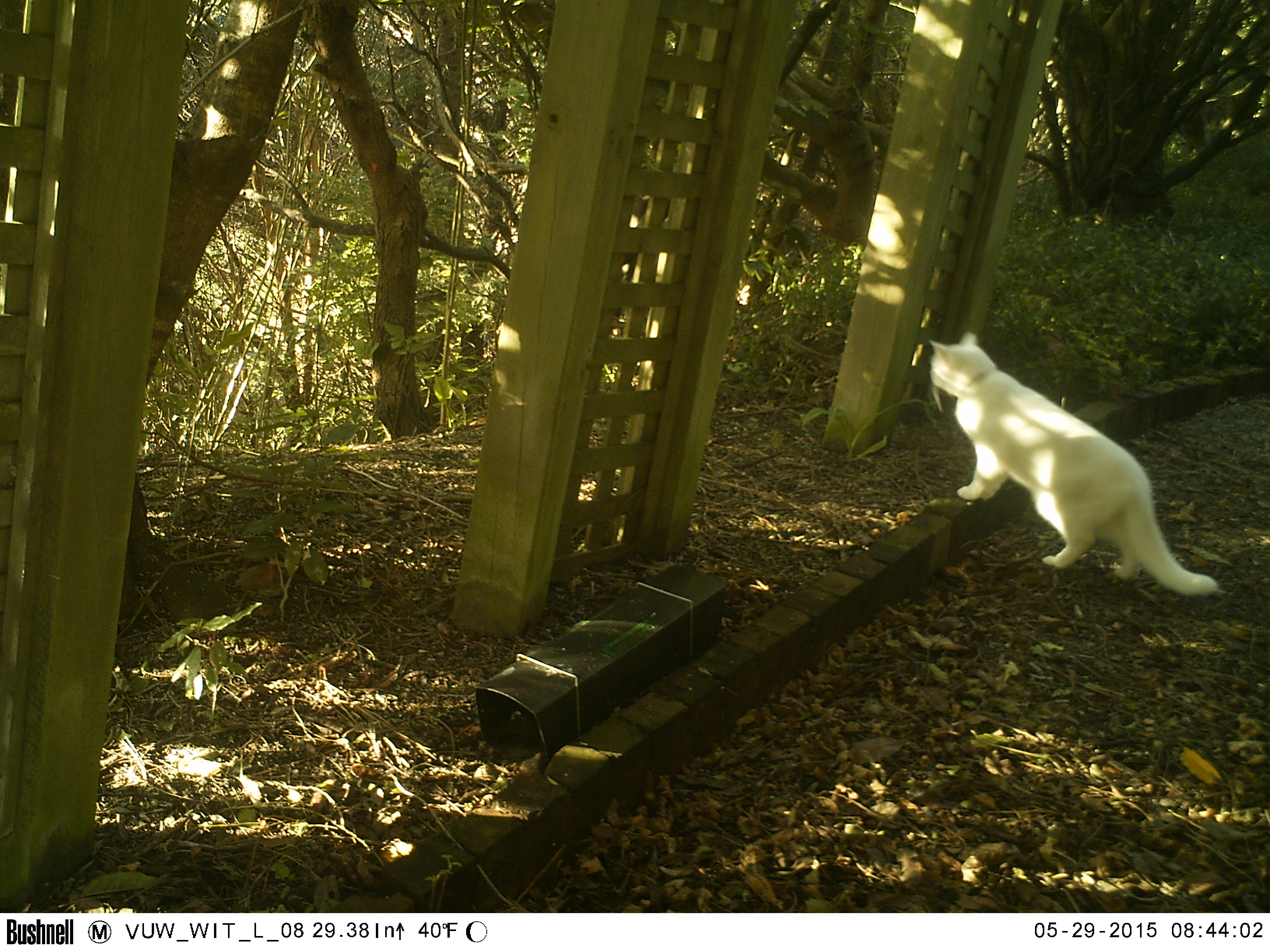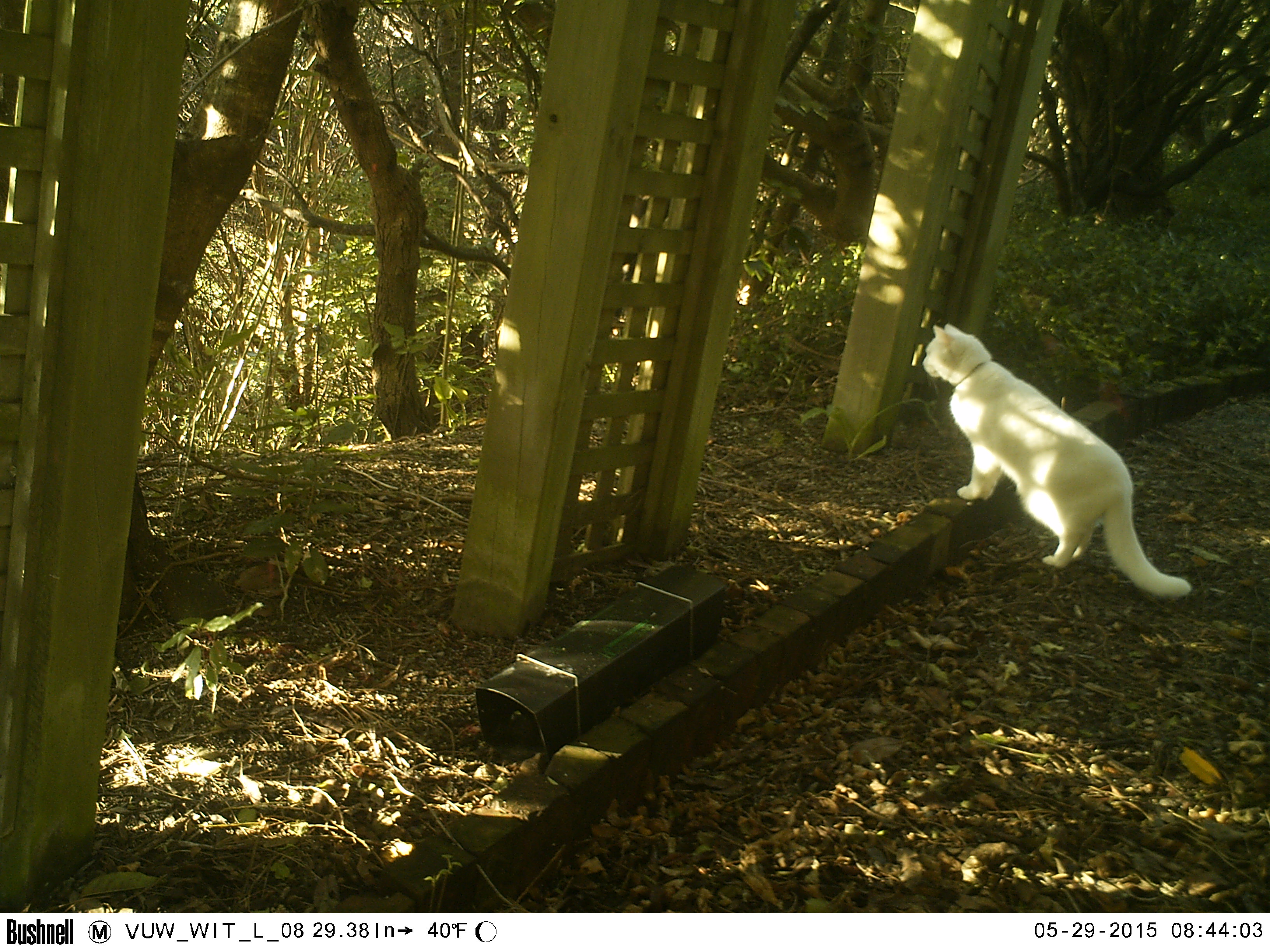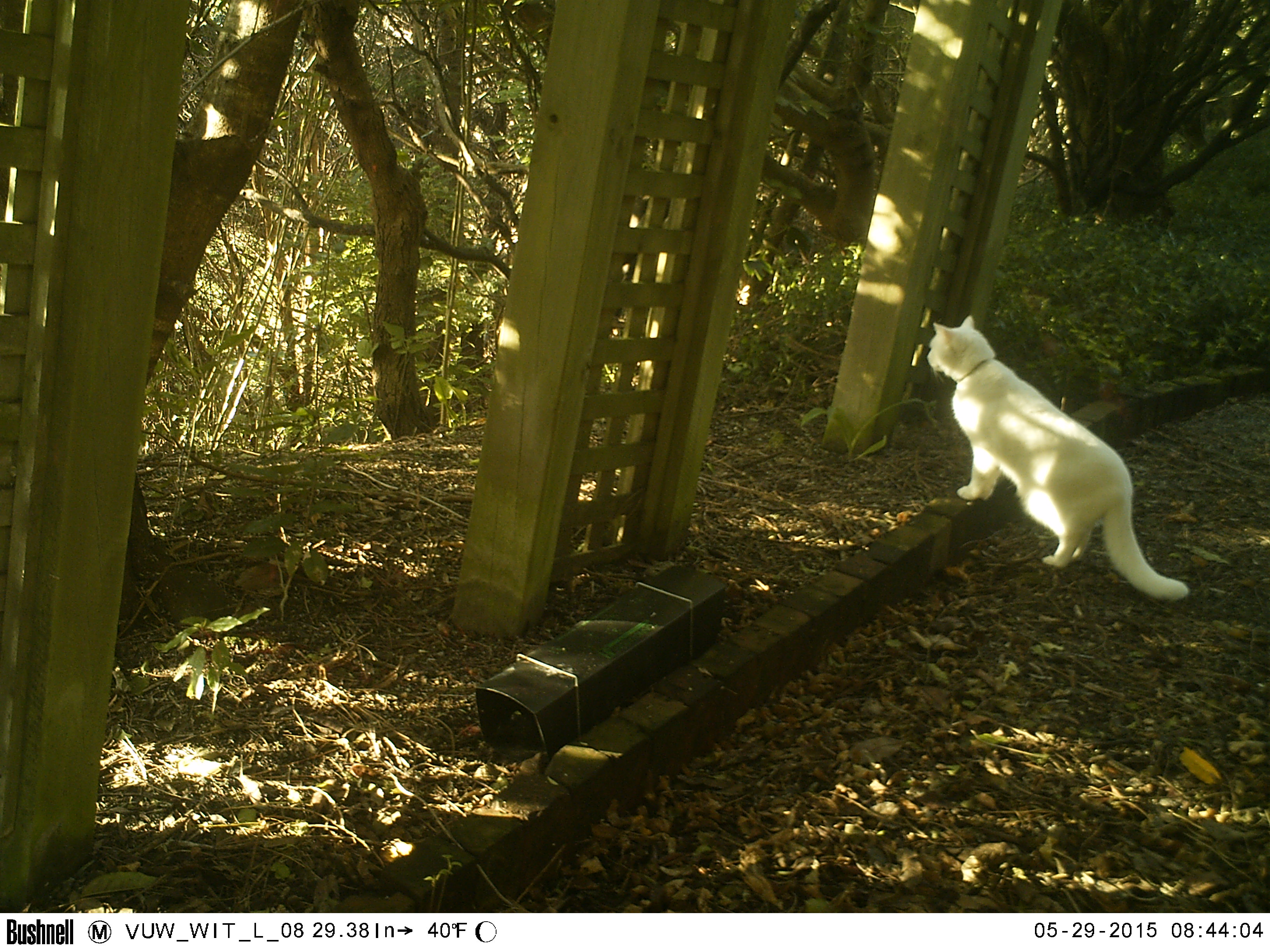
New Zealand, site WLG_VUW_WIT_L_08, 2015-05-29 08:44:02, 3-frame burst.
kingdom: Animalia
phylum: Chordata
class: Mammalia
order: Carnivora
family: Felidae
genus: Felis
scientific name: Felis catus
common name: domestic cat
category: cat